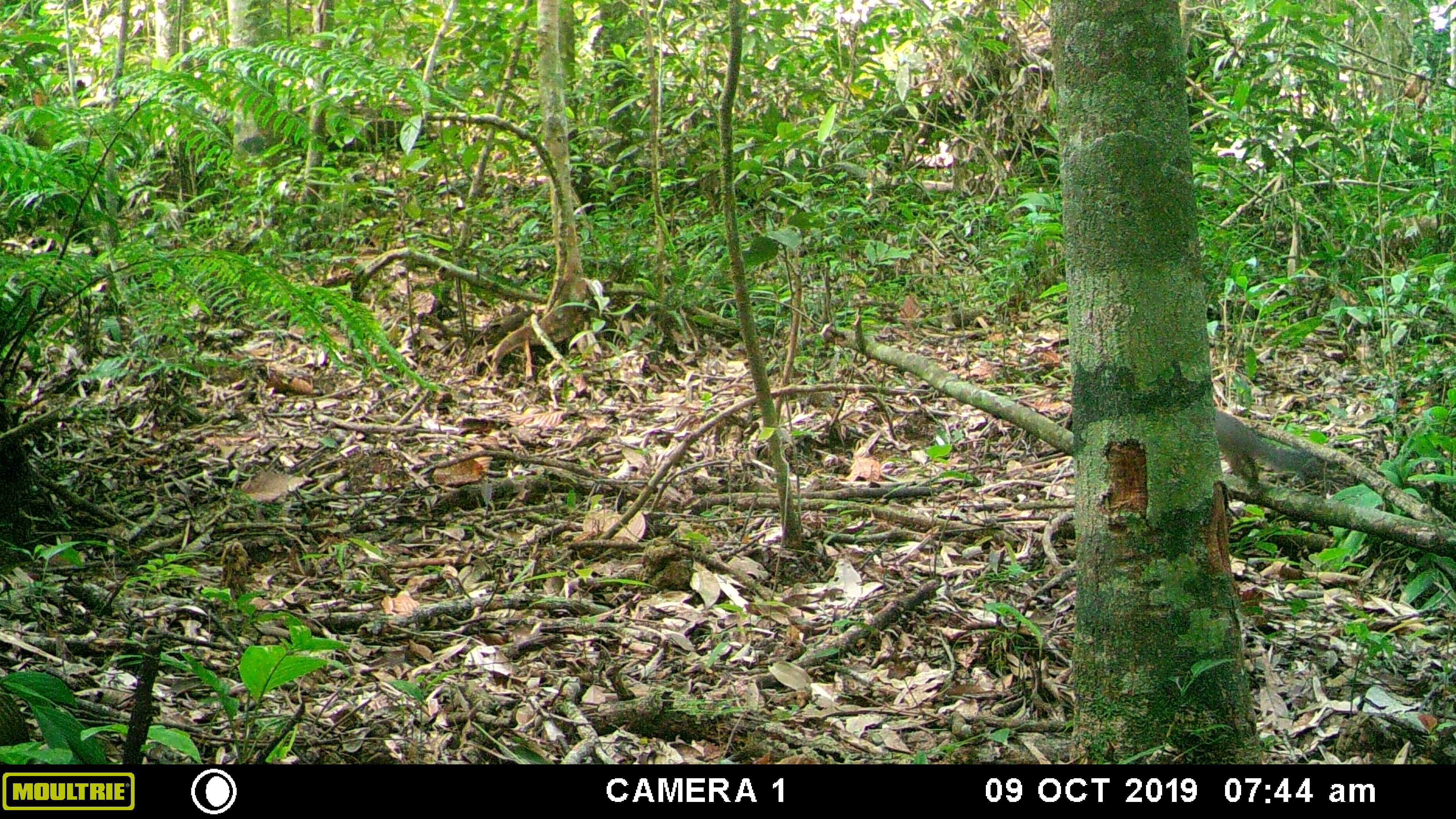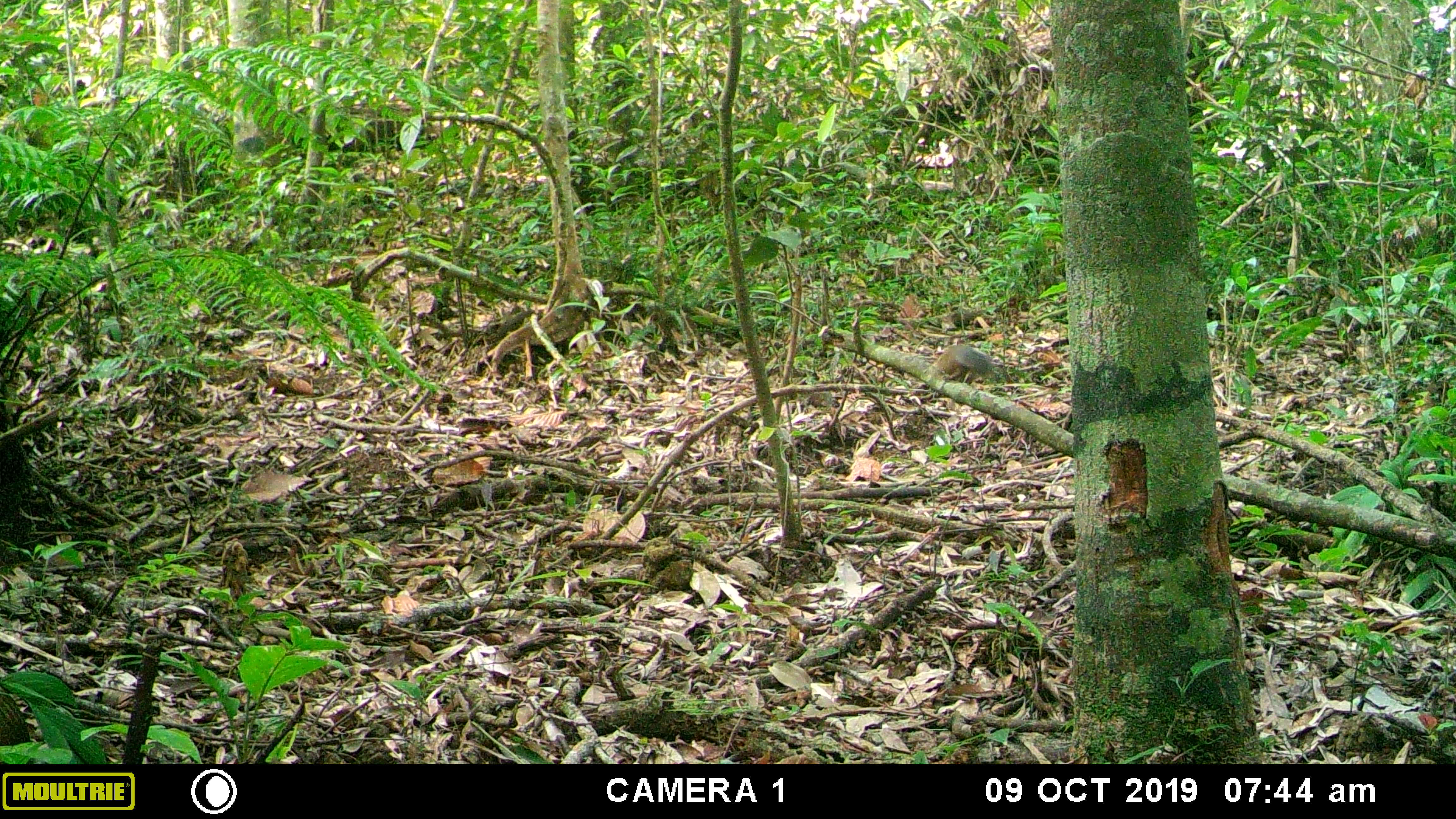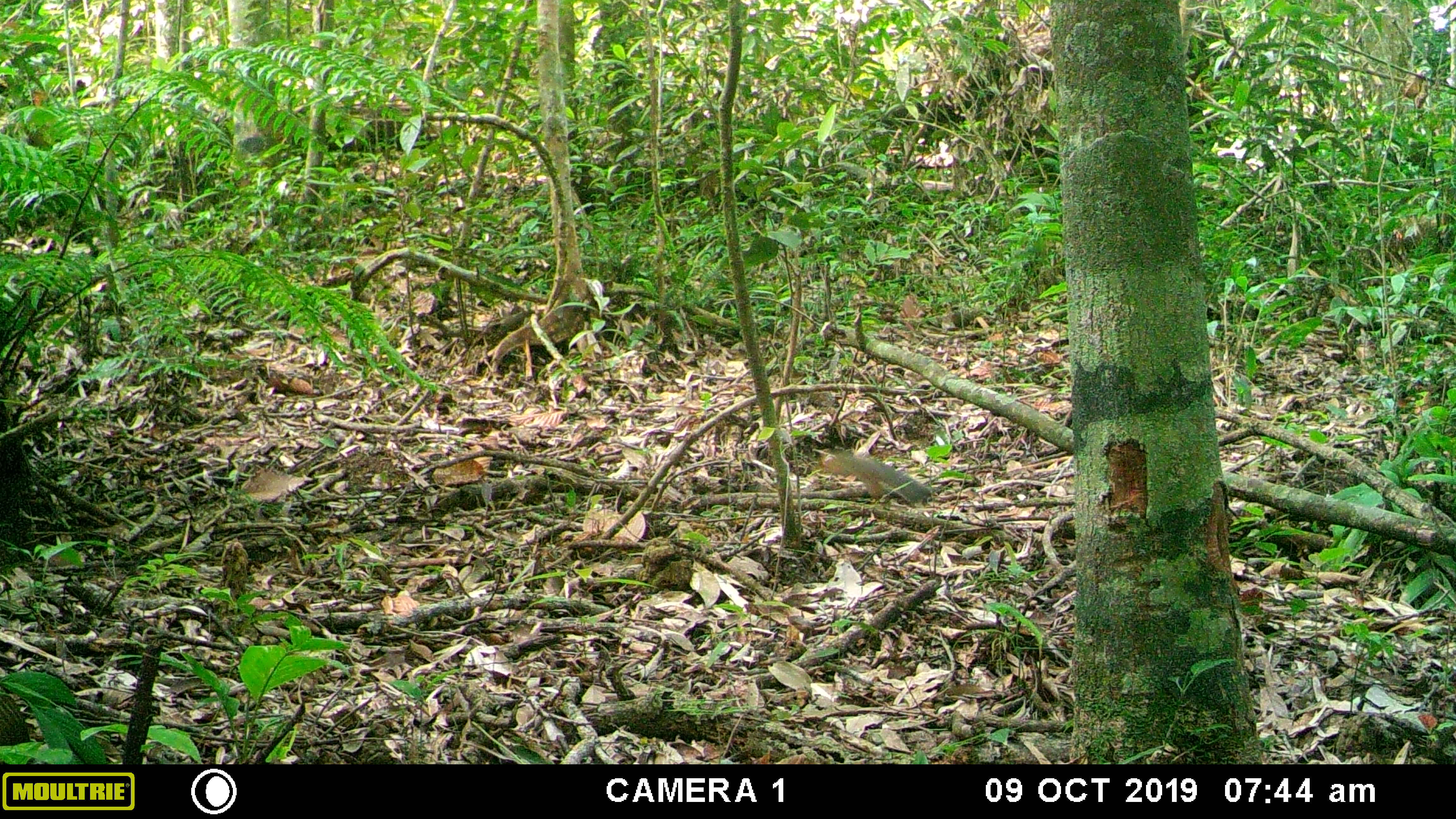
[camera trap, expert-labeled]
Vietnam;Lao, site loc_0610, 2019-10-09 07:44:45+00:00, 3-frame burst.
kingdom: Animalia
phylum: Chordata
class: Mammalia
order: Rodentia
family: Sciuridae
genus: Dremomys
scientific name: Dremomys rufigenis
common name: red-cheeked squirrel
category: red cheeked squirrel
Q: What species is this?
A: Red cheeked squirrel (red-cheeked squirrel) (Dremomys rufigenis).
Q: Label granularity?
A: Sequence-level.